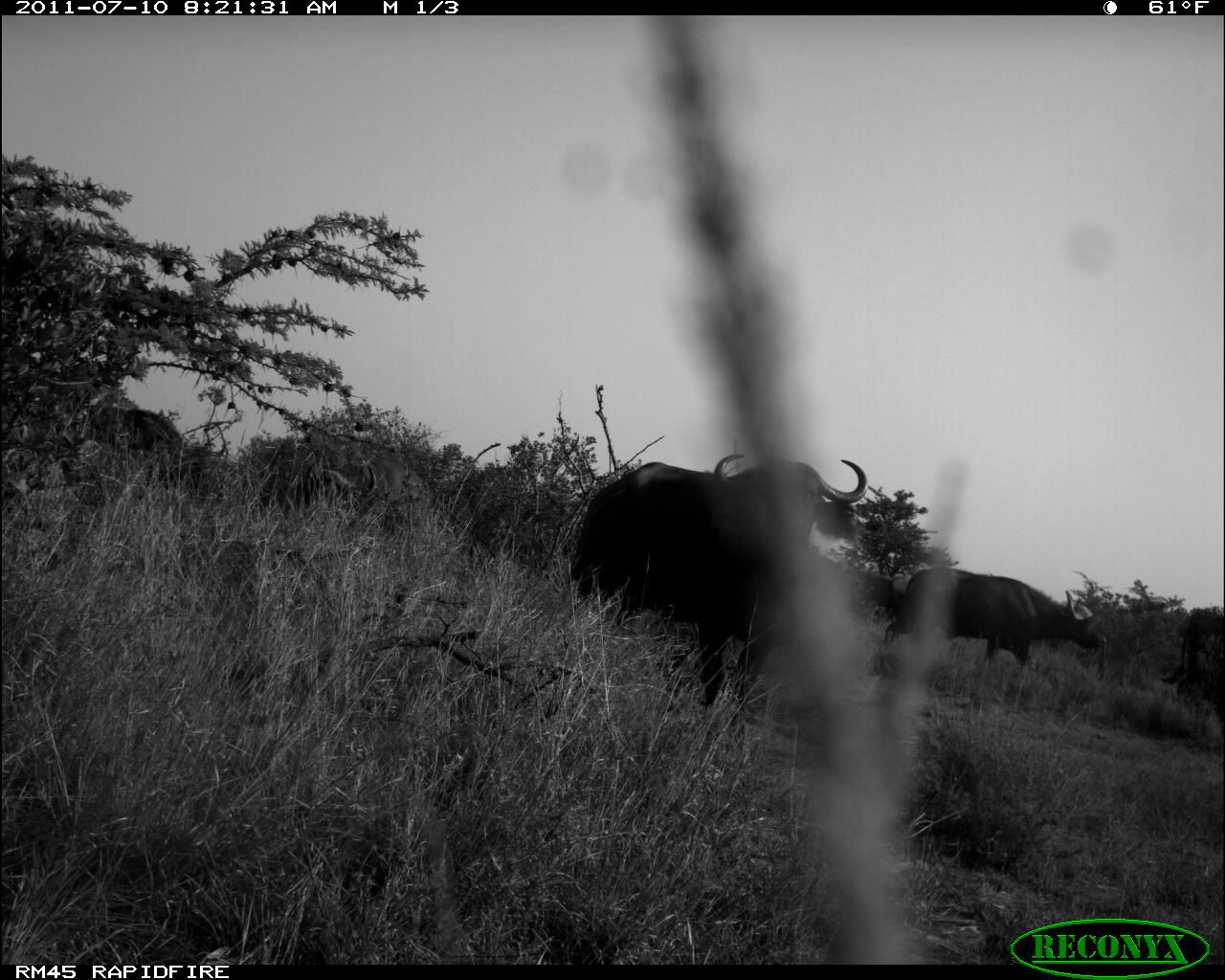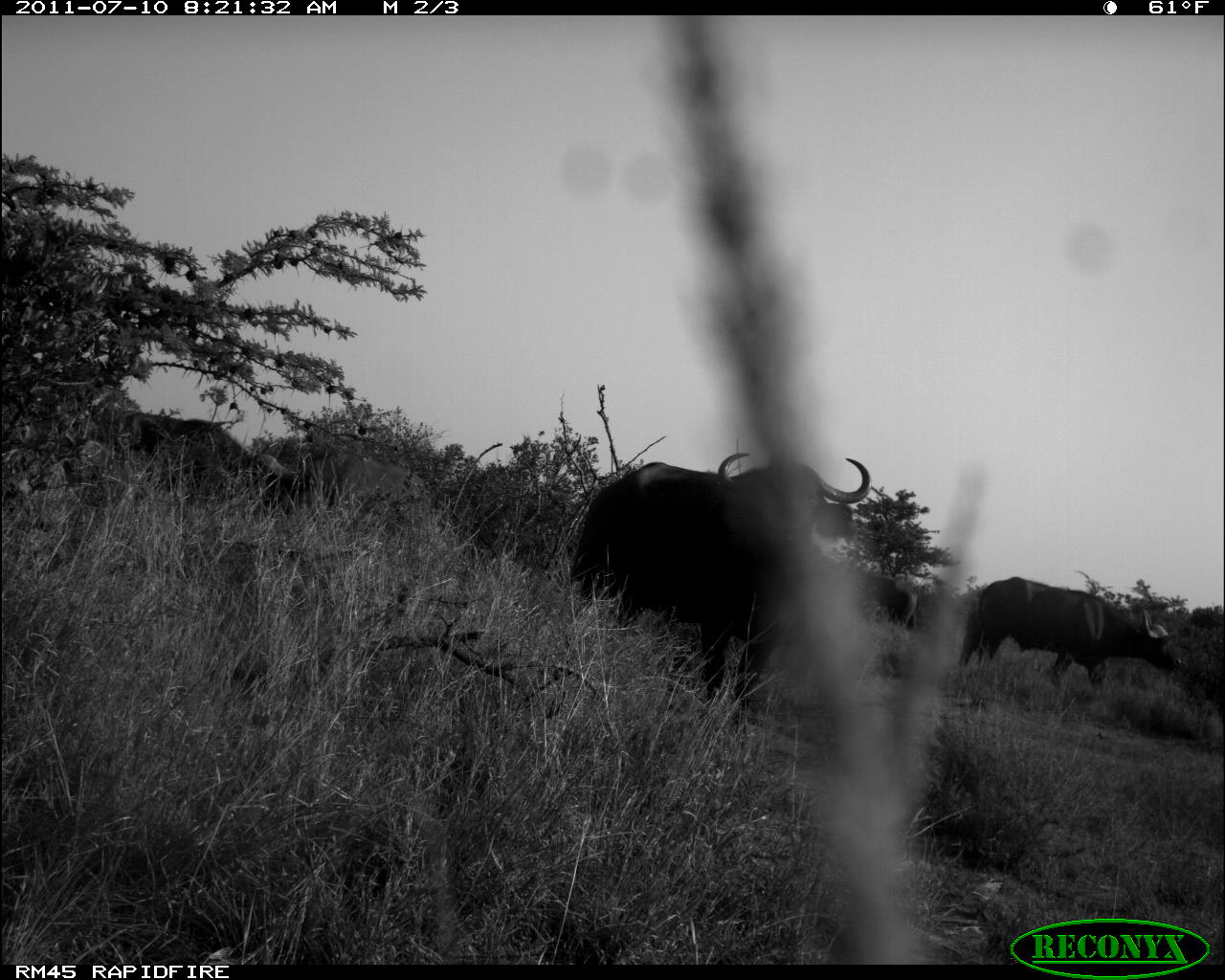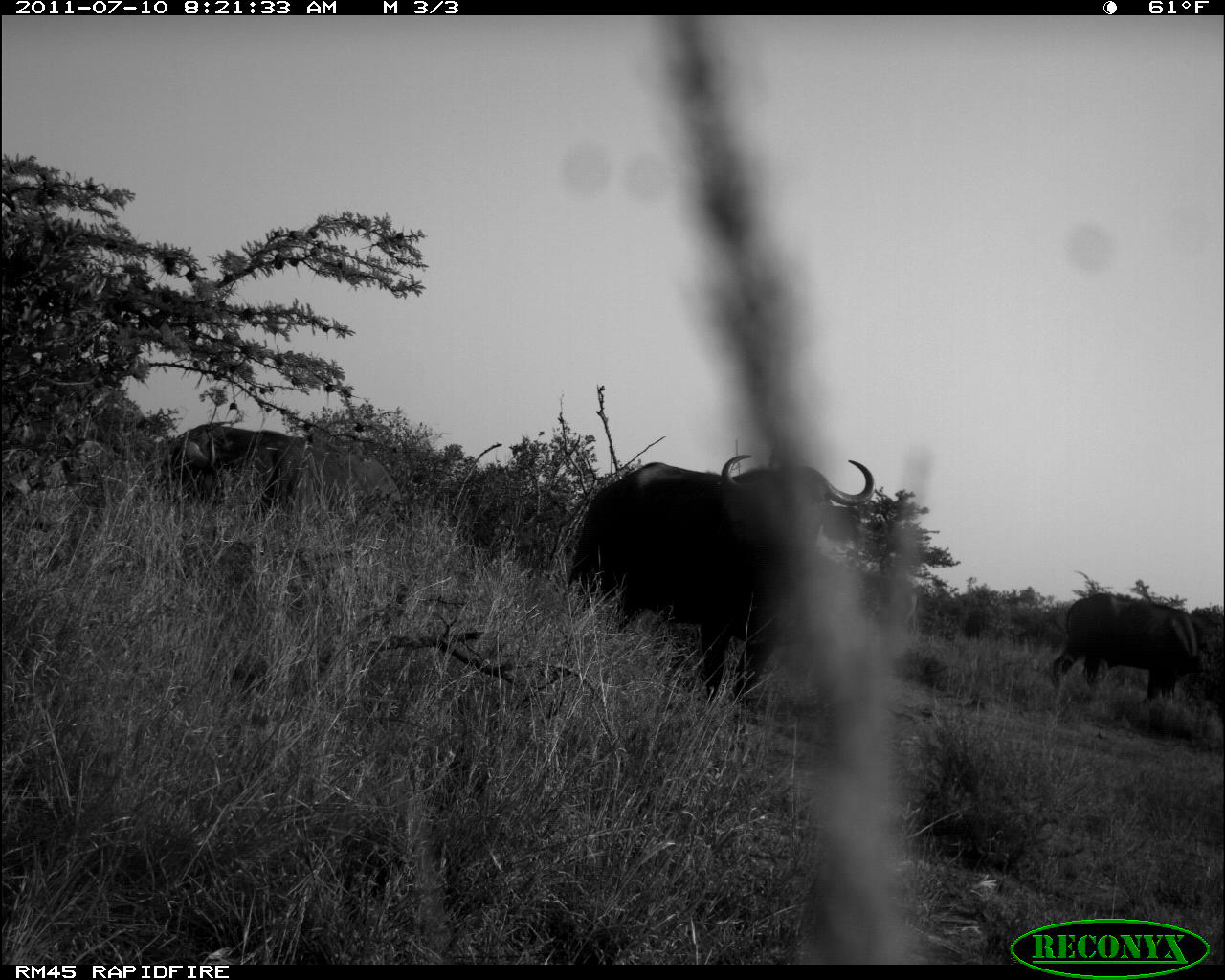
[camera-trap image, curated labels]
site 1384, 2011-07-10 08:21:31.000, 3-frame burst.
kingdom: Animalia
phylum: Chordata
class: Mammalia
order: Artiodactyla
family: Bovidae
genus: Syncerus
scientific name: Syncerus caffer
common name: african buffalo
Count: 5.